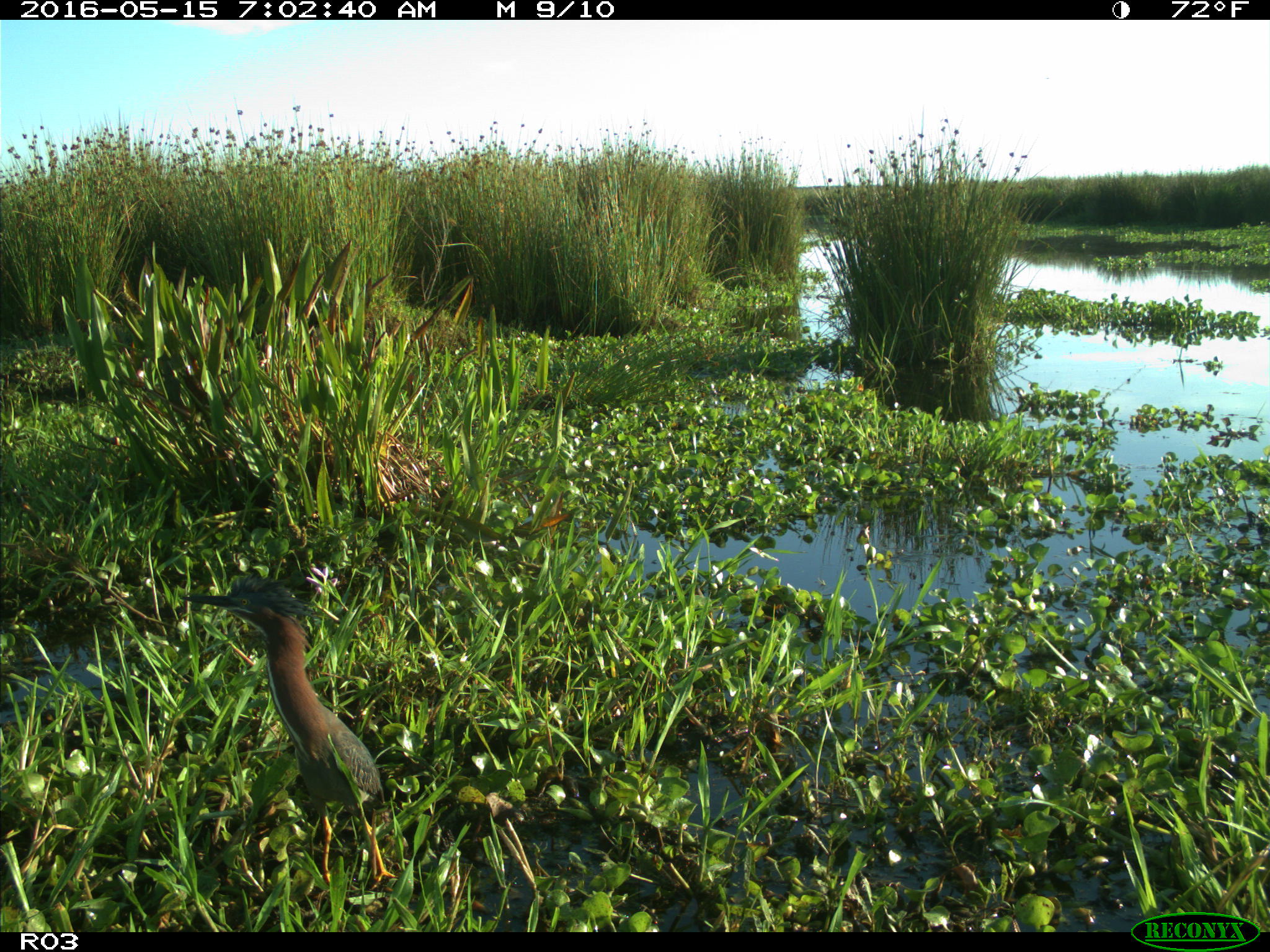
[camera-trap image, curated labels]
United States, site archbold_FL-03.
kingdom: Animalia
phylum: Chordata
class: Aves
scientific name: Aves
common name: birds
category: unidentified bird